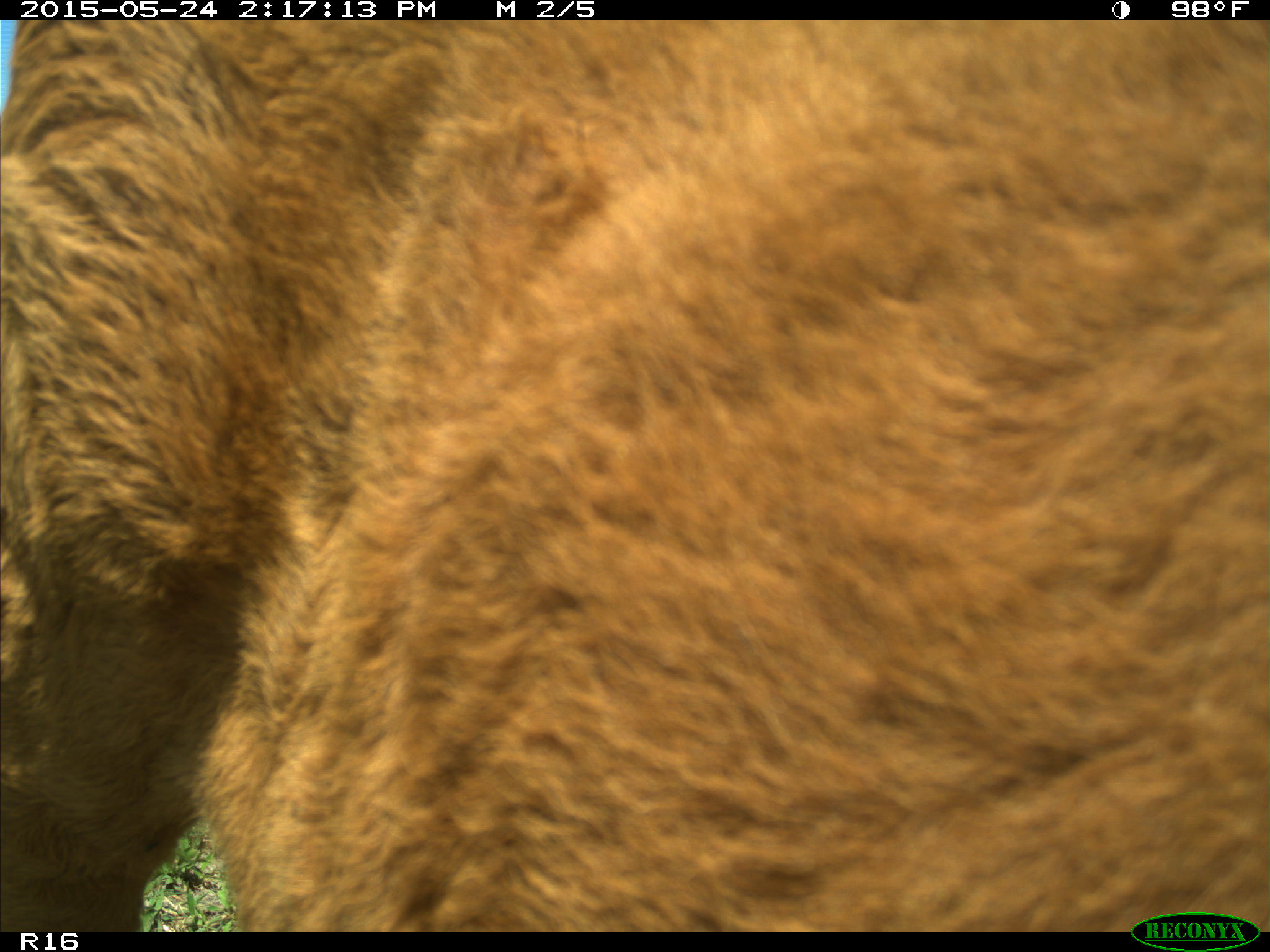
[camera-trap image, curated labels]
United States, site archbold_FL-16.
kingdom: Animalia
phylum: Chordata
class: Mammalia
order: Artiodactyla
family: Bovidae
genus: Bos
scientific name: Bos taurus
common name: domestic cow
Bos taurus (domestic cow).